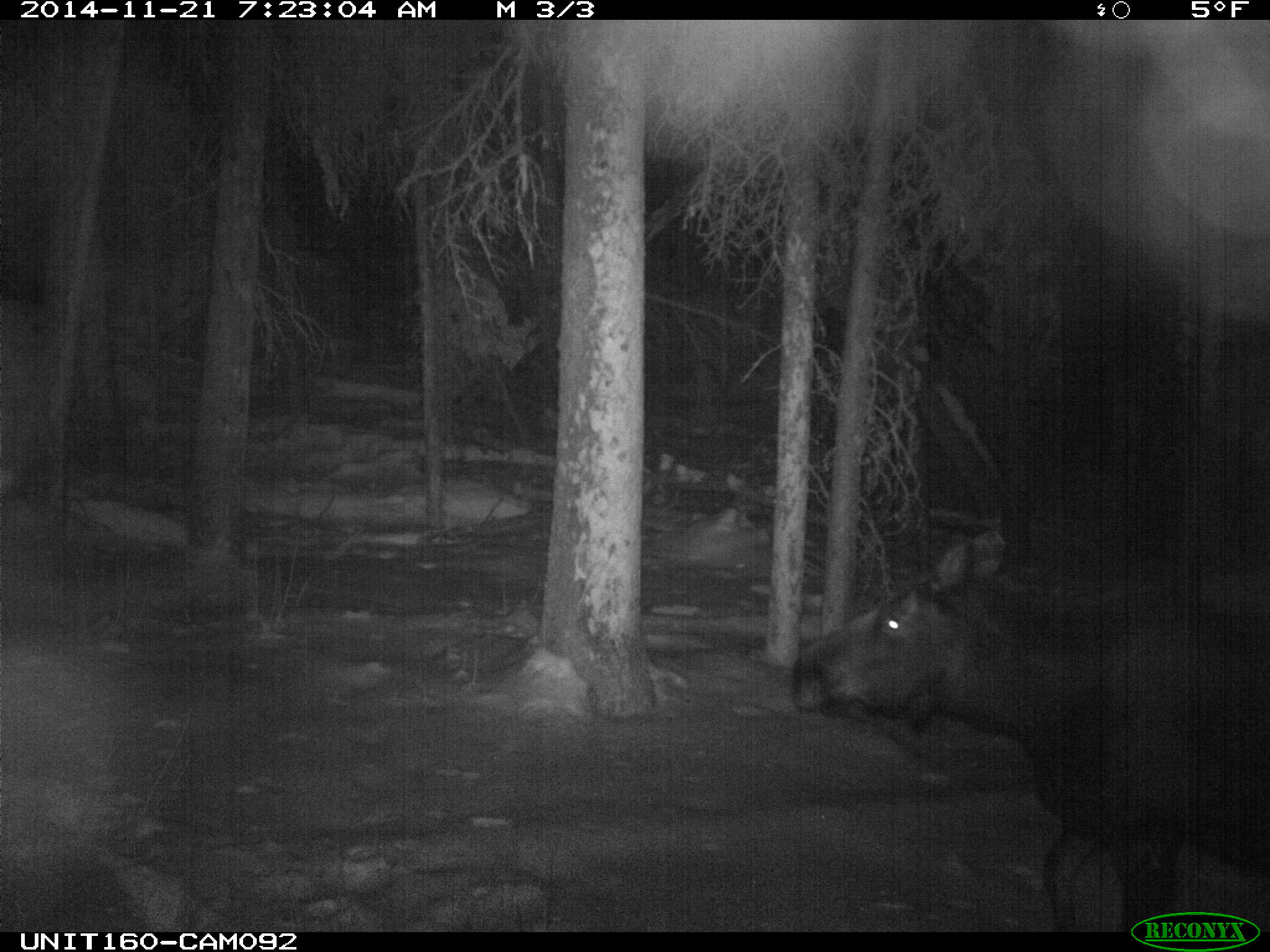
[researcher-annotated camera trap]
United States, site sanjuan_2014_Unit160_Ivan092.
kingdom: Animalia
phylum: Chordata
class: Mammalia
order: Artiodactyla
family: Cervidae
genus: Alces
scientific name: Alces alces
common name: moose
Alces alces (moose).